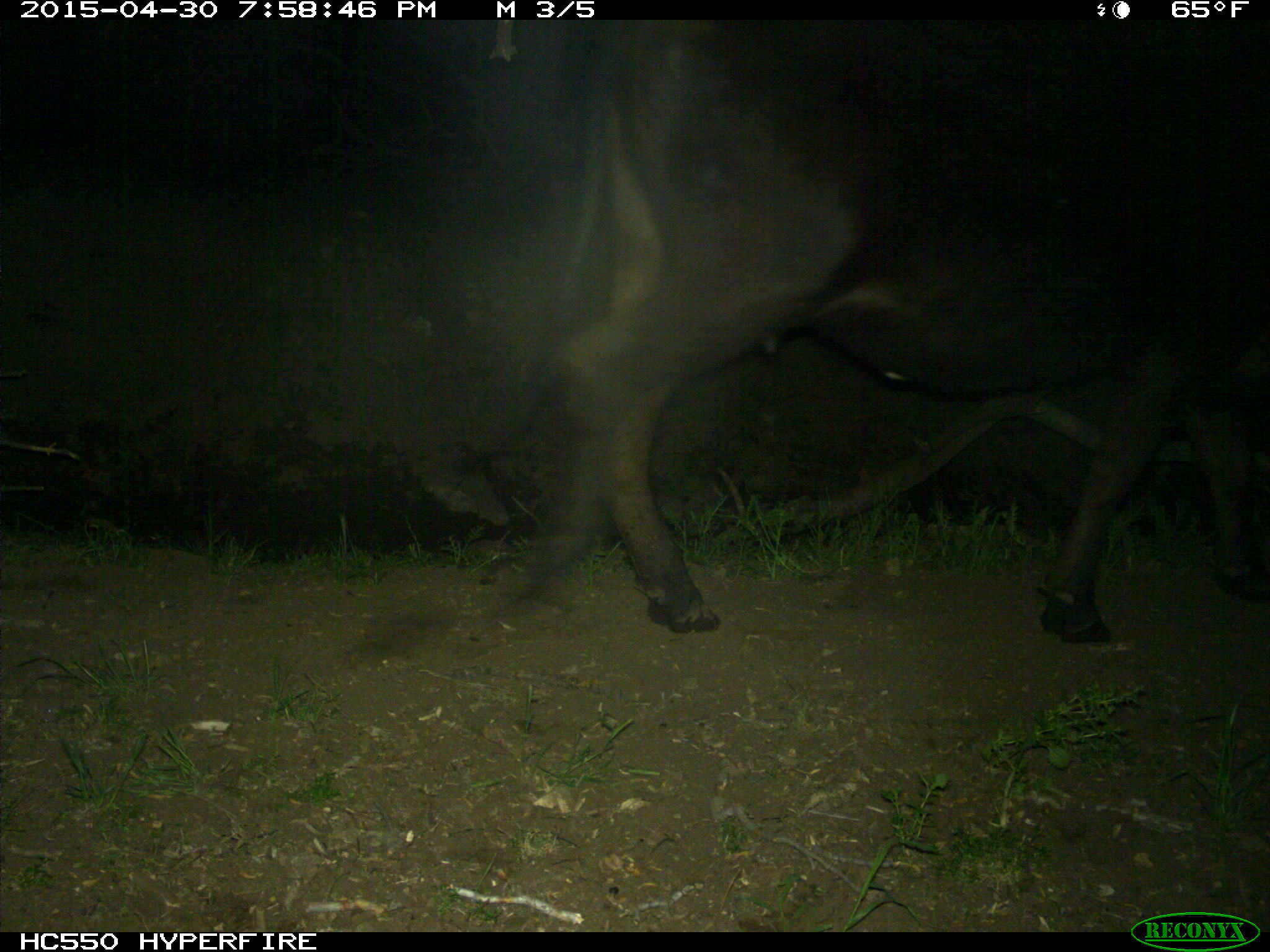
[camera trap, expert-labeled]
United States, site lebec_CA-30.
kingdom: Animalia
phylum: Chordata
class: Mammalia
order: Artiodactyla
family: Bovidae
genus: Bos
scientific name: Bos taurus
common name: domestic cow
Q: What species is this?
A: Bos taurus (domestic cow).